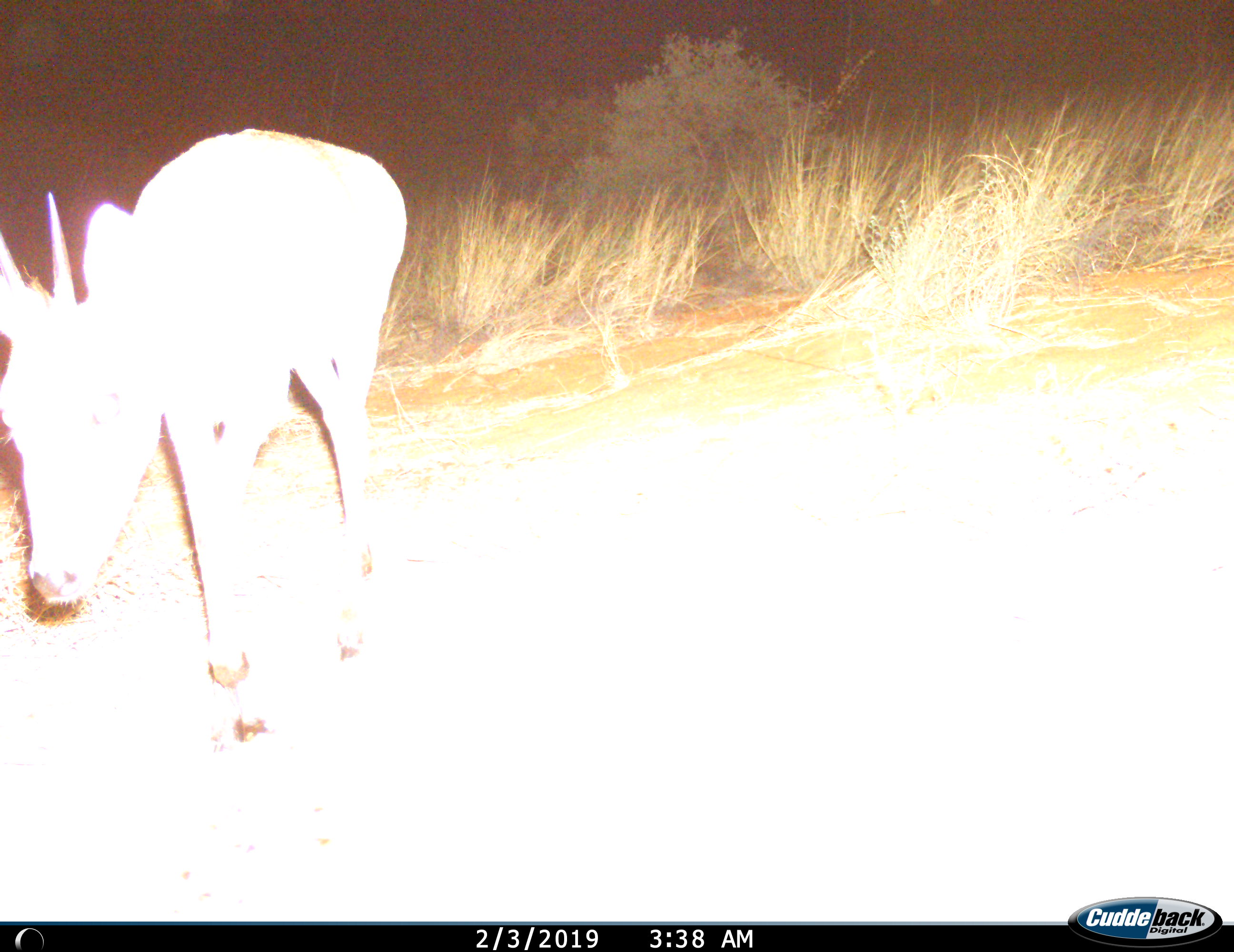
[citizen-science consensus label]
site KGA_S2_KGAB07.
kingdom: Animalia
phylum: Chordata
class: Mammalia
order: Artiodactyla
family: Bovidae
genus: Sylvicapra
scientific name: Sylvicapra grimmia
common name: common duiker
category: duikercommongrey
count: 1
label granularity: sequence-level